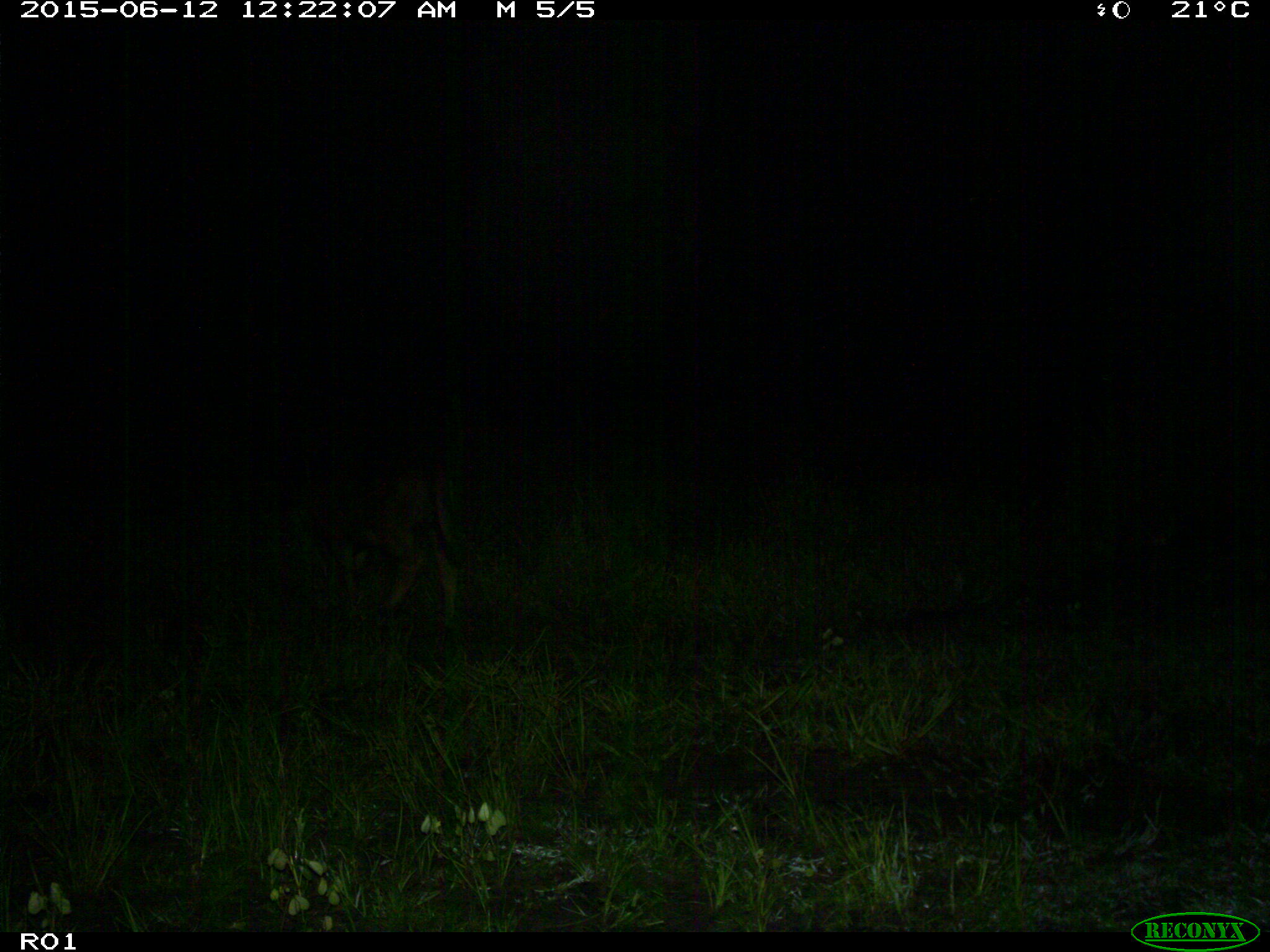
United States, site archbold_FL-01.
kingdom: Animalia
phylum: Chordata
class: Mammalia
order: Artiodactyla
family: Bovidae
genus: Bos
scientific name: Bos taurus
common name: domestic cow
Bos taurus (domestic cow).